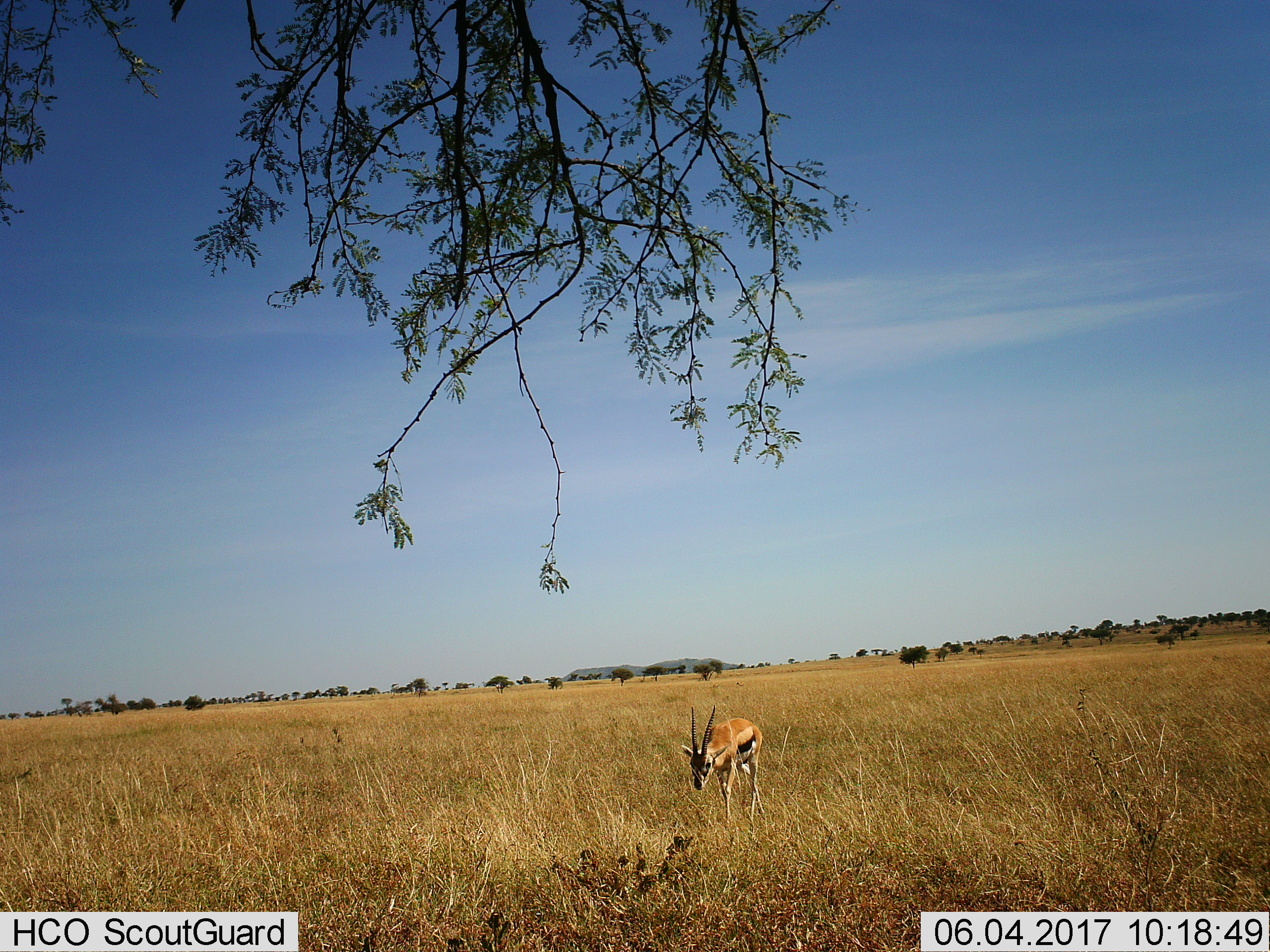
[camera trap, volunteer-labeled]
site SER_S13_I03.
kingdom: Animalia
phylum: Chordata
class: Mammalia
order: Artiodactyla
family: Bovidae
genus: Eudorcas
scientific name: Eudorcas thomsonii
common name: thomson's gazelle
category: gazellethomsons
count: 1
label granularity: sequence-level